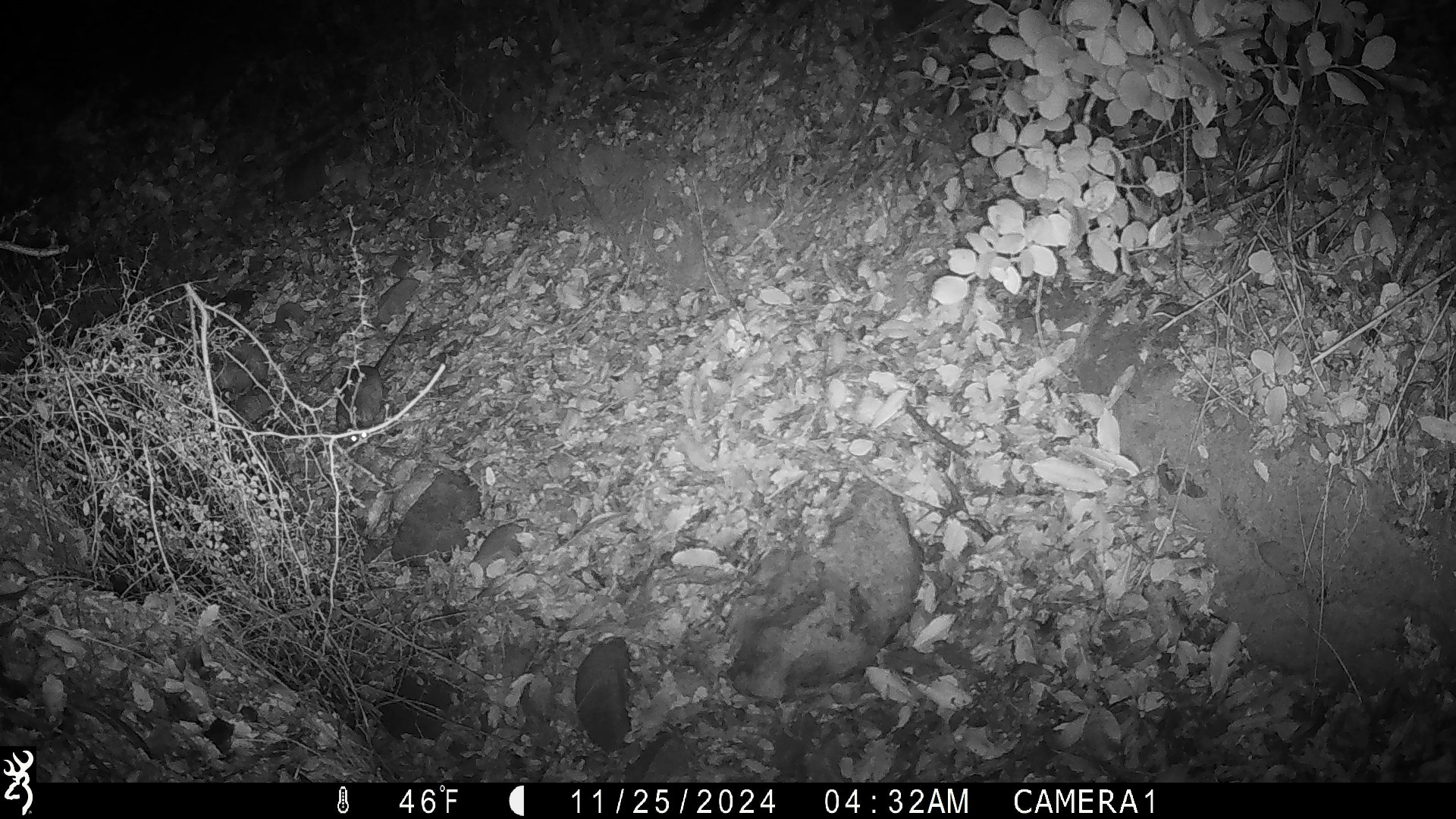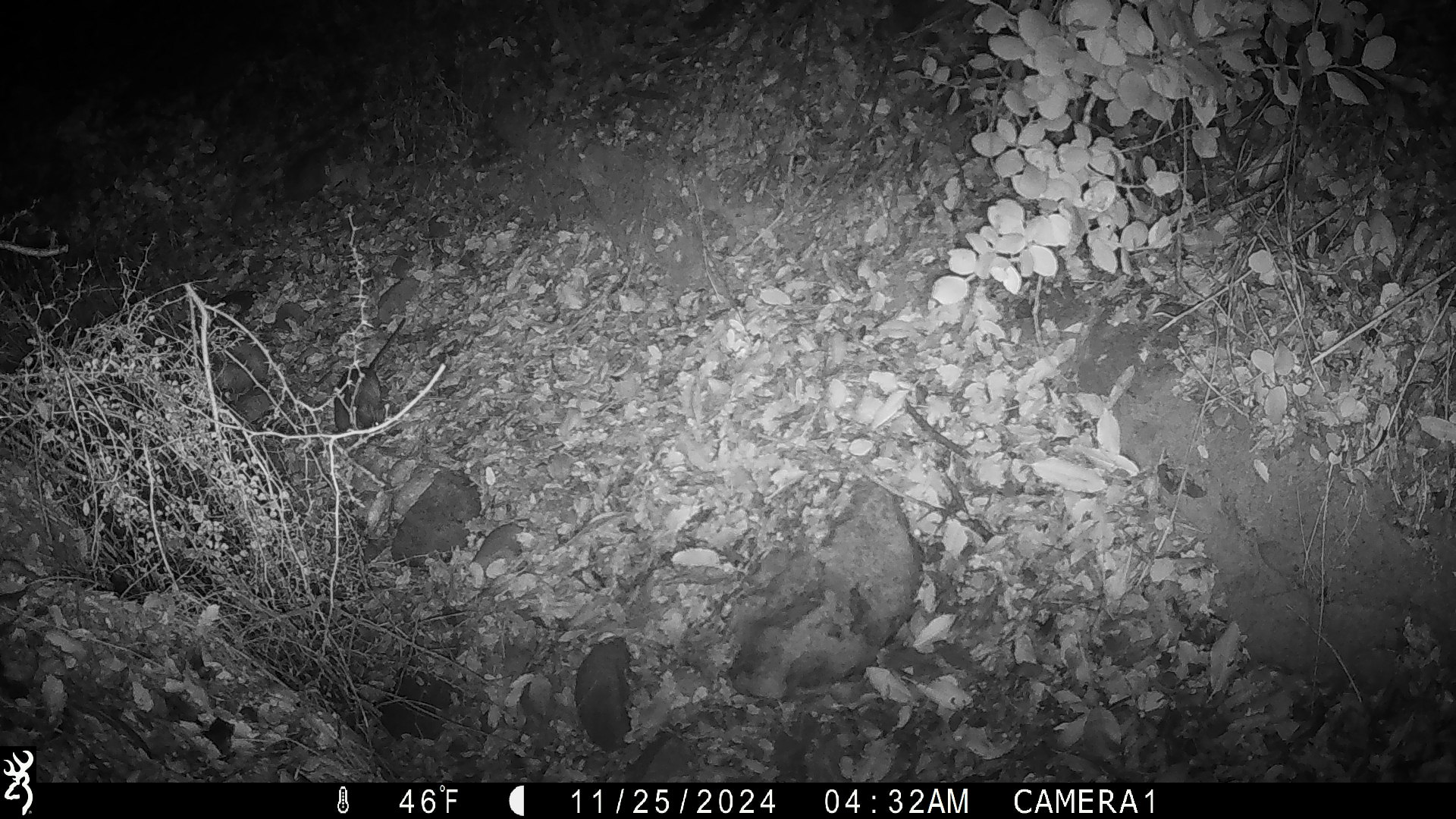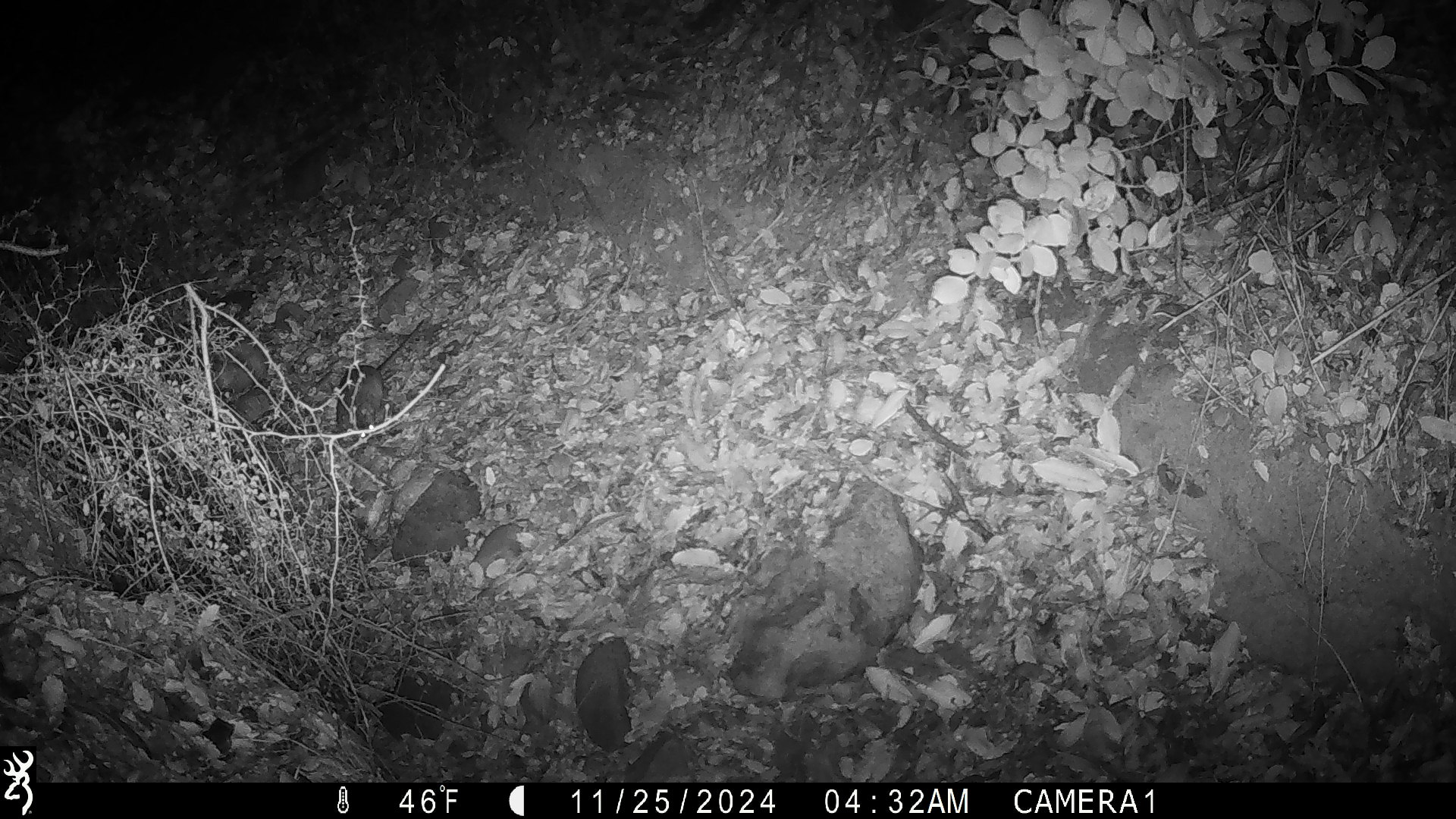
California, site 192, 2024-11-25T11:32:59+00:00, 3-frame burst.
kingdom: Animalia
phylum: Chordata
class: Mammalia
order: Rodentia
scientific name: Rodentia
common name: mouse or rat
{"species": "mouse or rat (Rodentia)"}